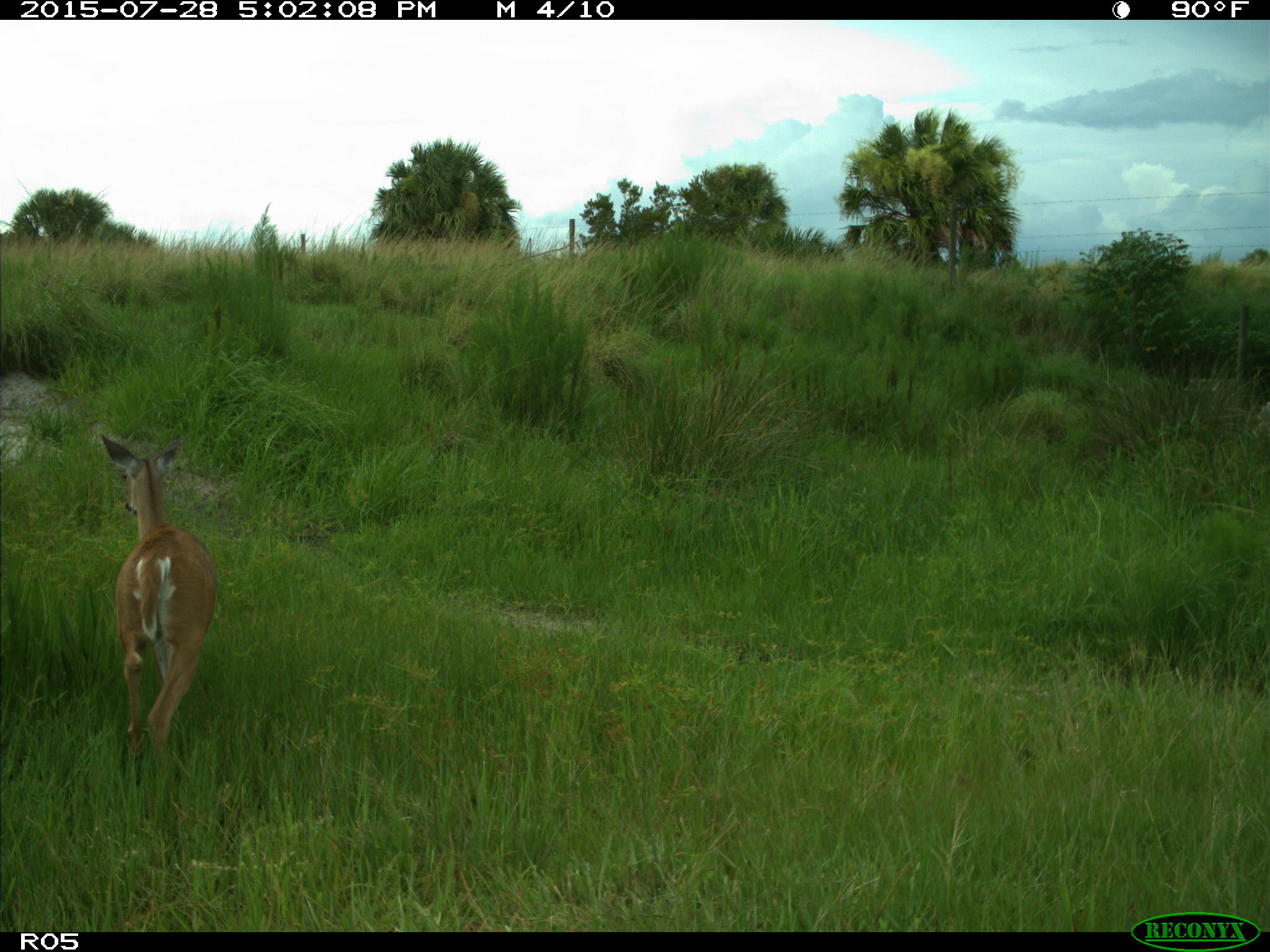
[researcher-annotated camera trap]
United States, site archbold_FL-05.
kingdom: Animalia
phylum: Chordata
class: Mammalia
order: Artiodactyla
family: Cervidae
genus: Odocoileus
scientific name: Odocoileus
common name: deer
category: unidentified deer